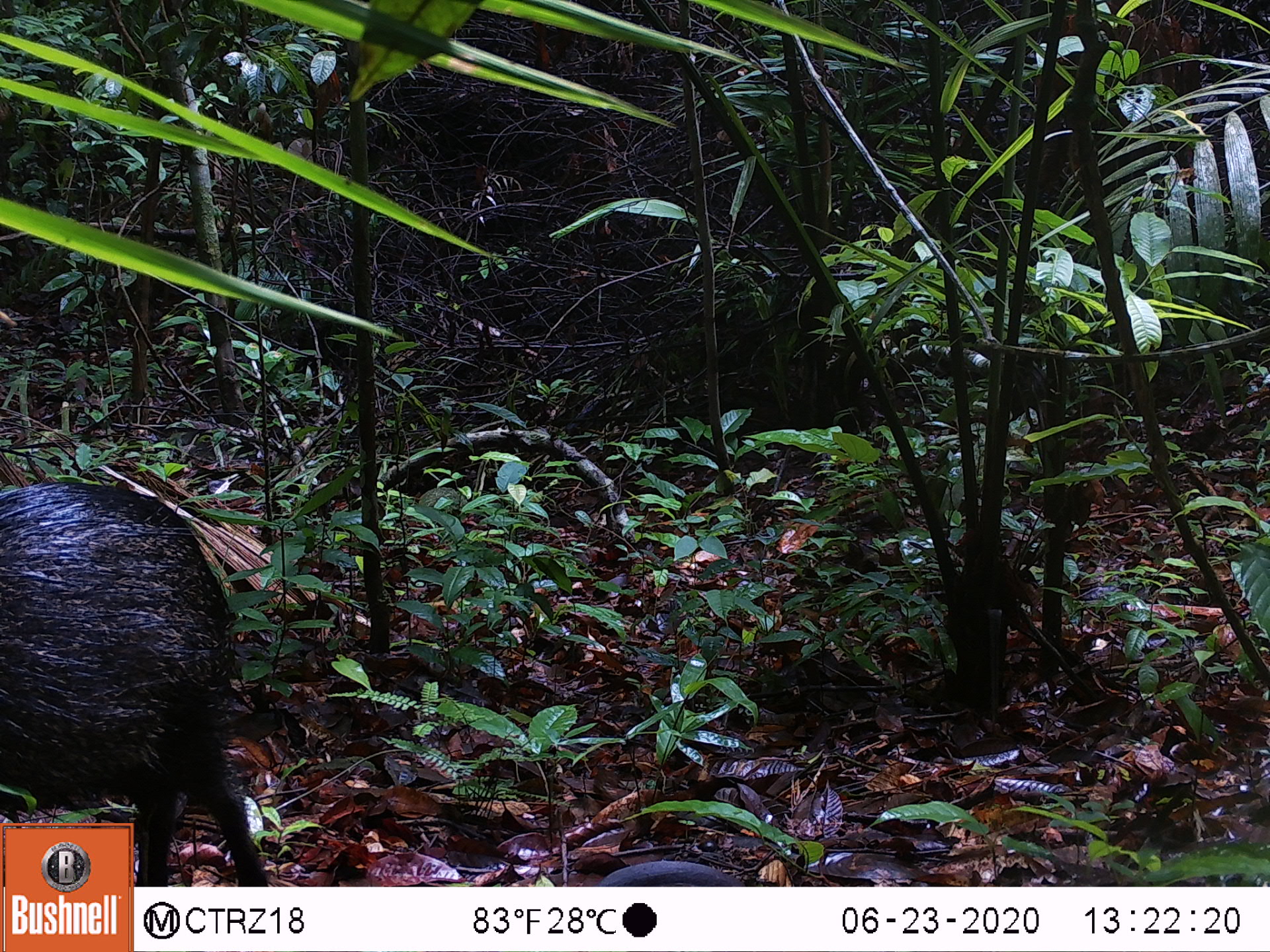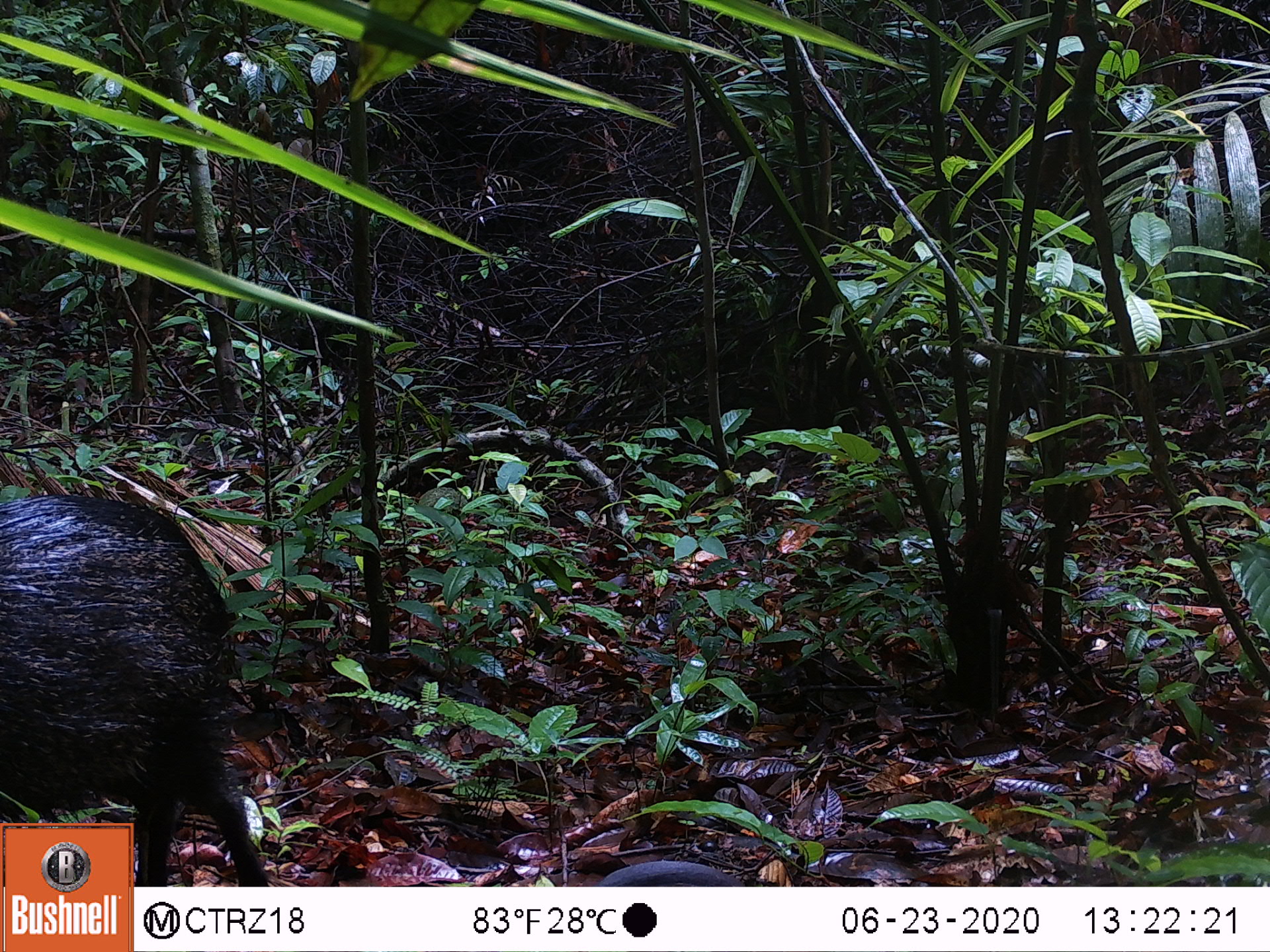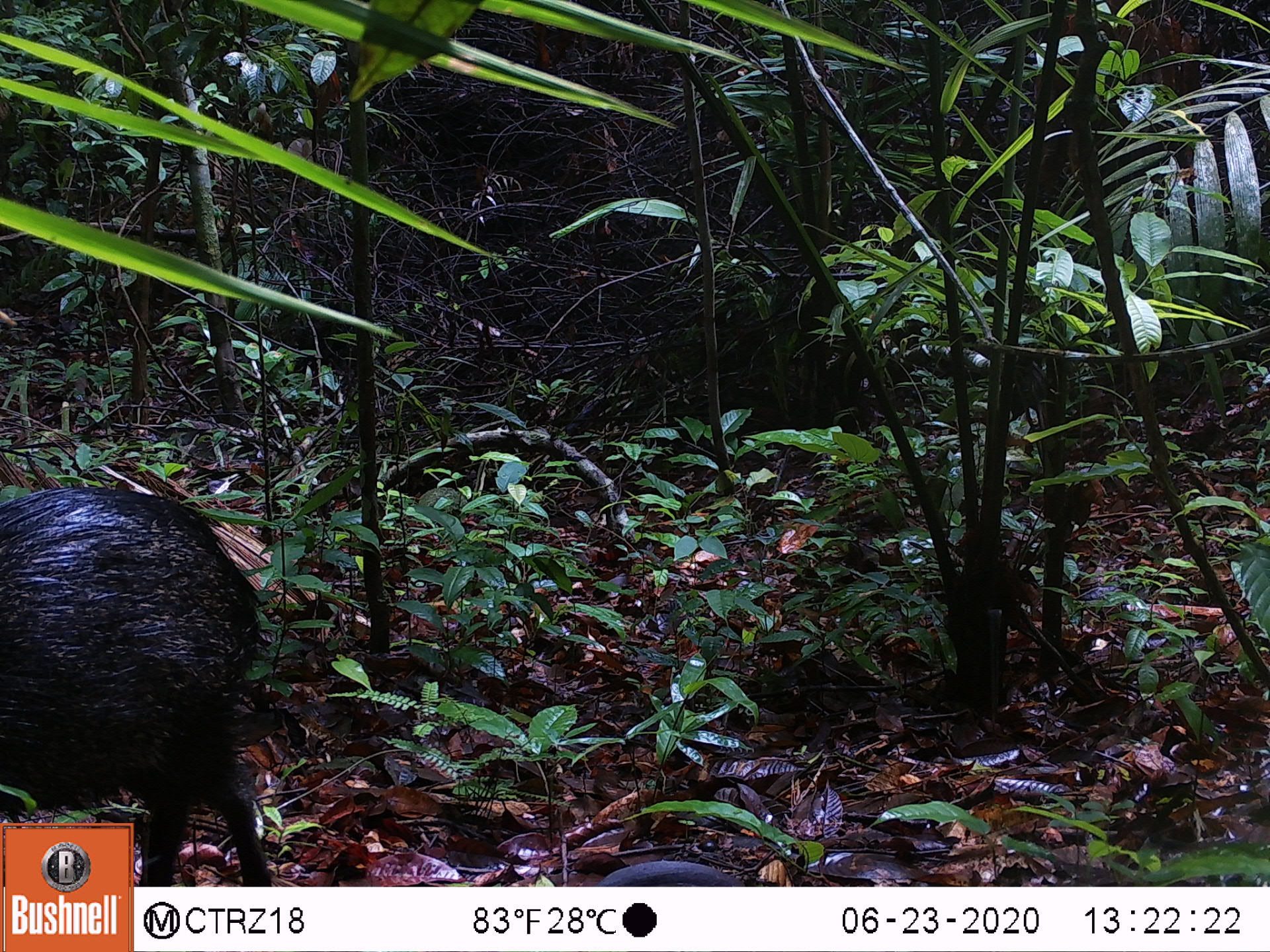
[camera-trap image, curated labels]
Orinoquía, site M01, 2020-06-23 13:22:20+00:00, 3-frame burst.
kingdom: Animalia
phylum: Chordata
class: Mammalia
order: Artiodactyla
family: Tayassuidae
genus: Pecari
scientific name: Pecari tajacu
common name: collared peccary